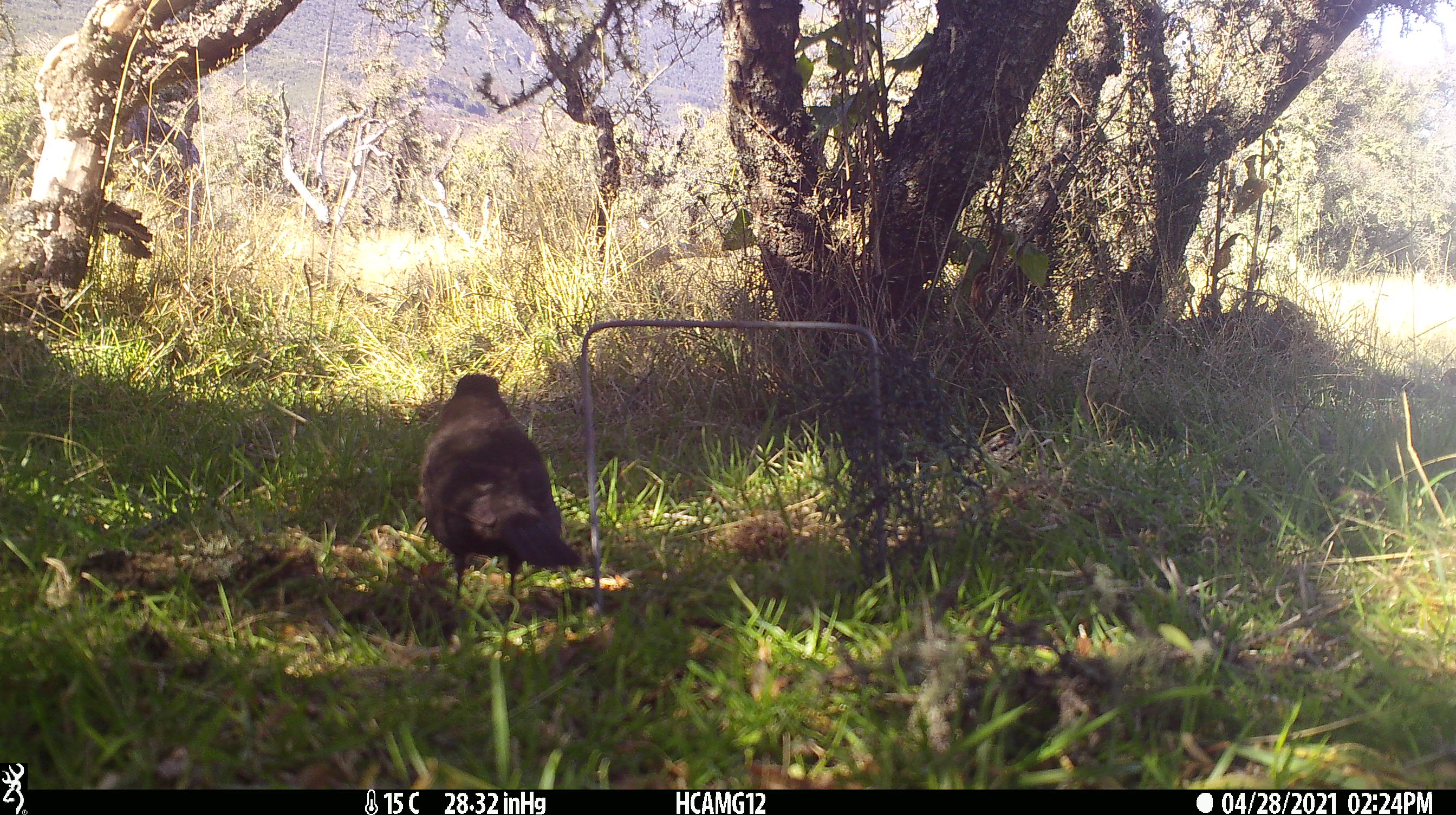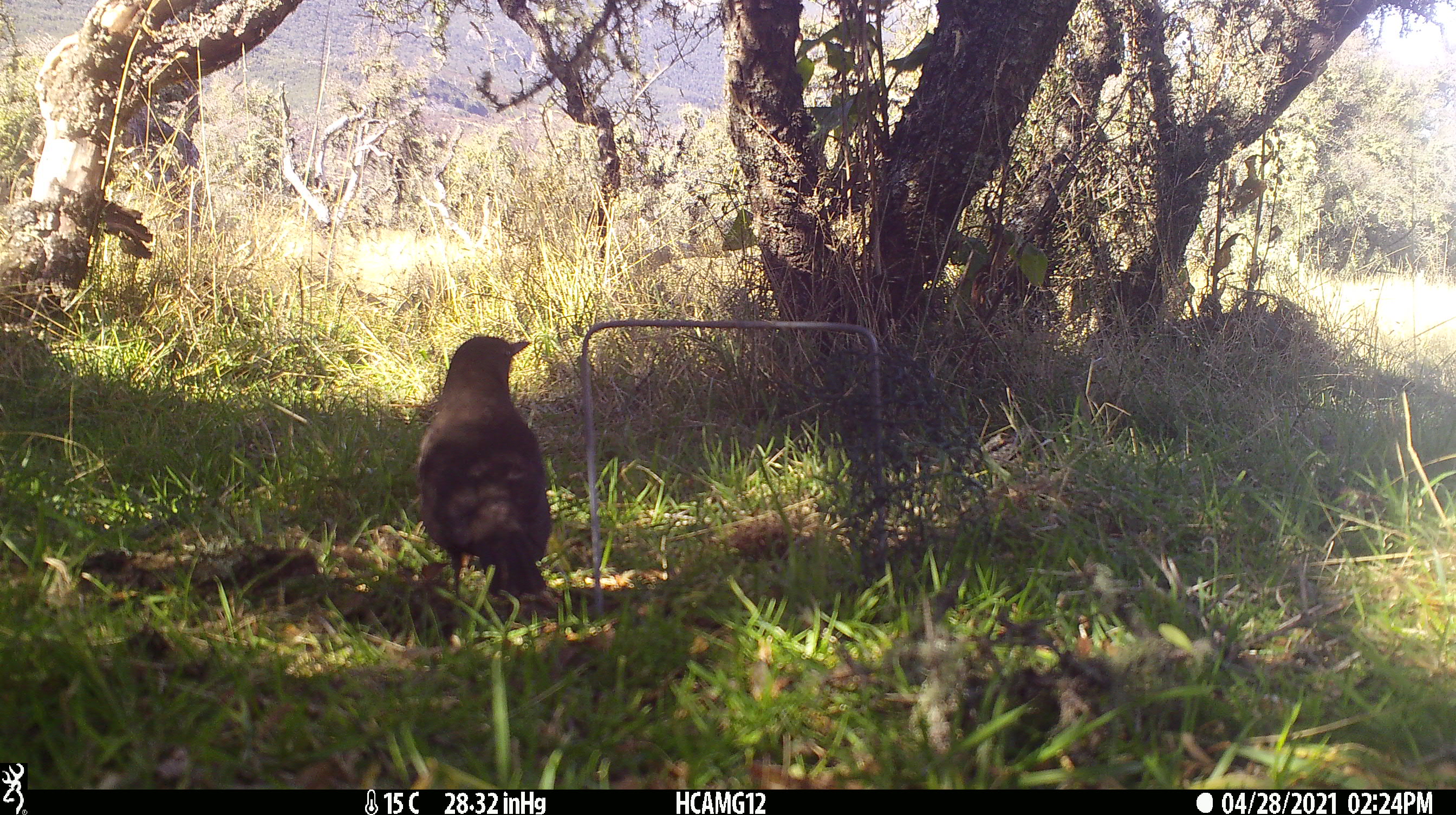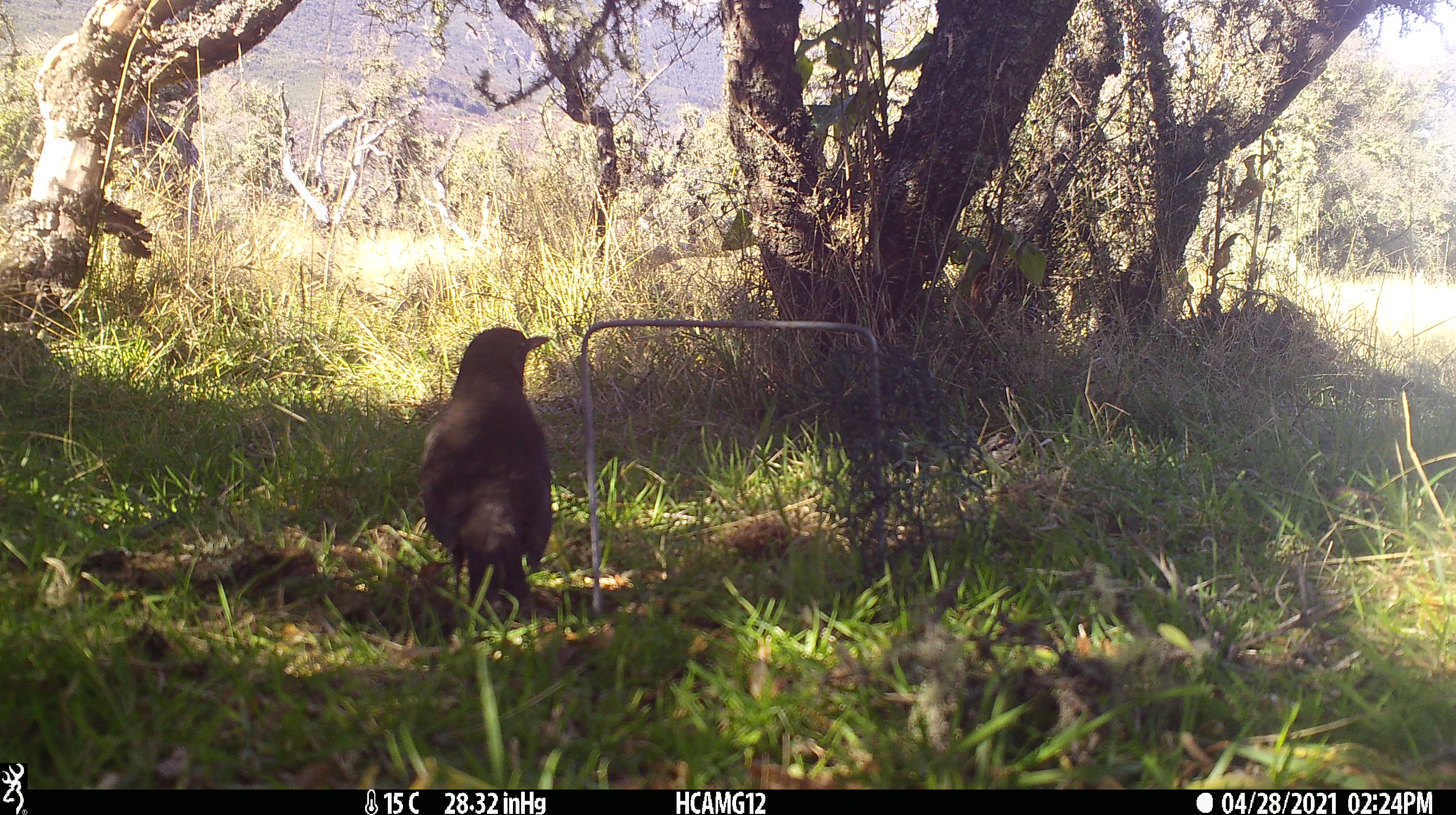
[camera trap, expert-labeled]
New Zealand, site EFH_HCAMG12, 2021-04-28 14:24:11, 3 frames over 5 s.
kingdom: Animalia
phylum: Chordata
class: Aves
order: Passeriformes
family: Turdidae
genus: Turdus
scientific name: Turdus merula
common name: eurasian blackbird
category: blackbird